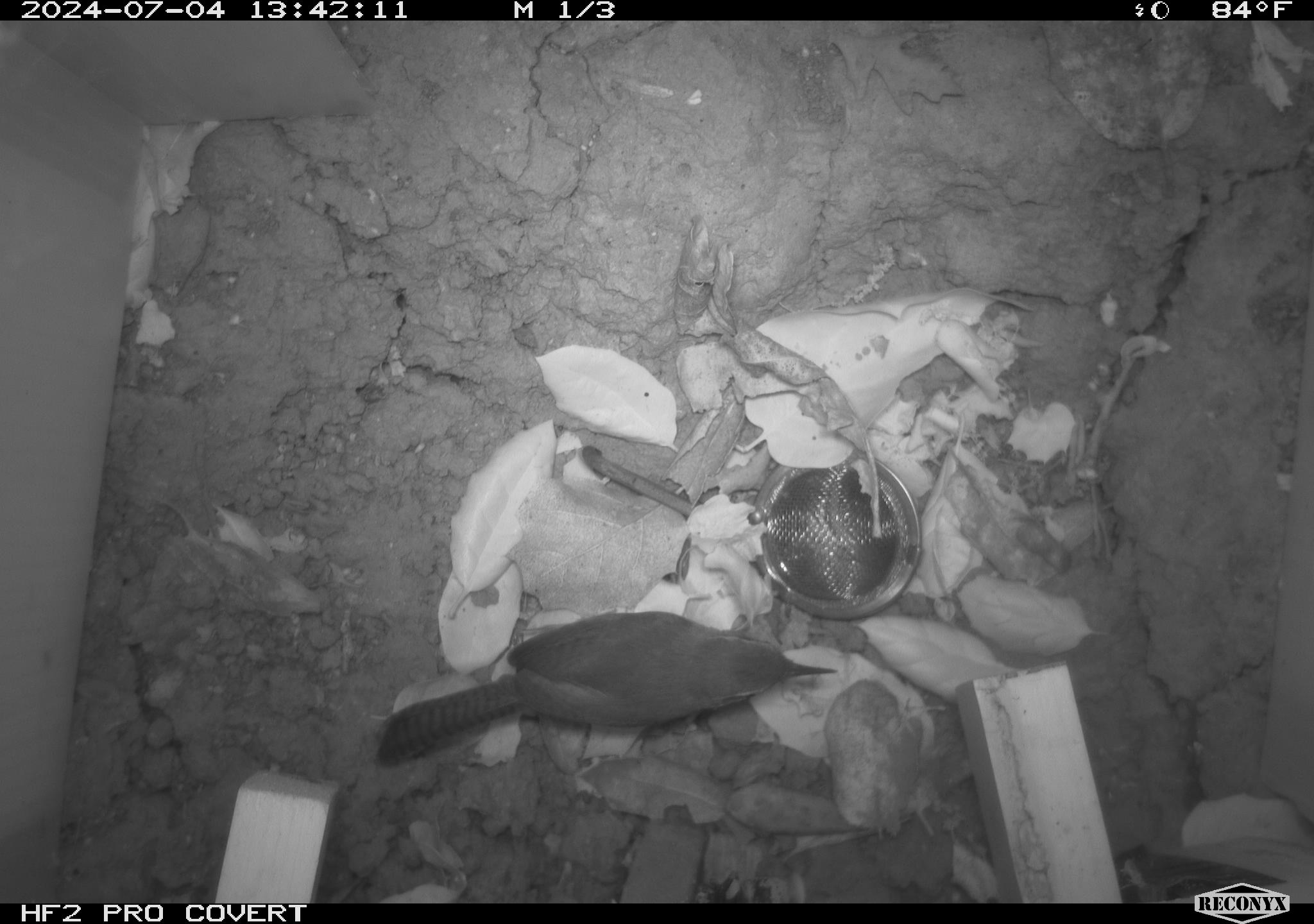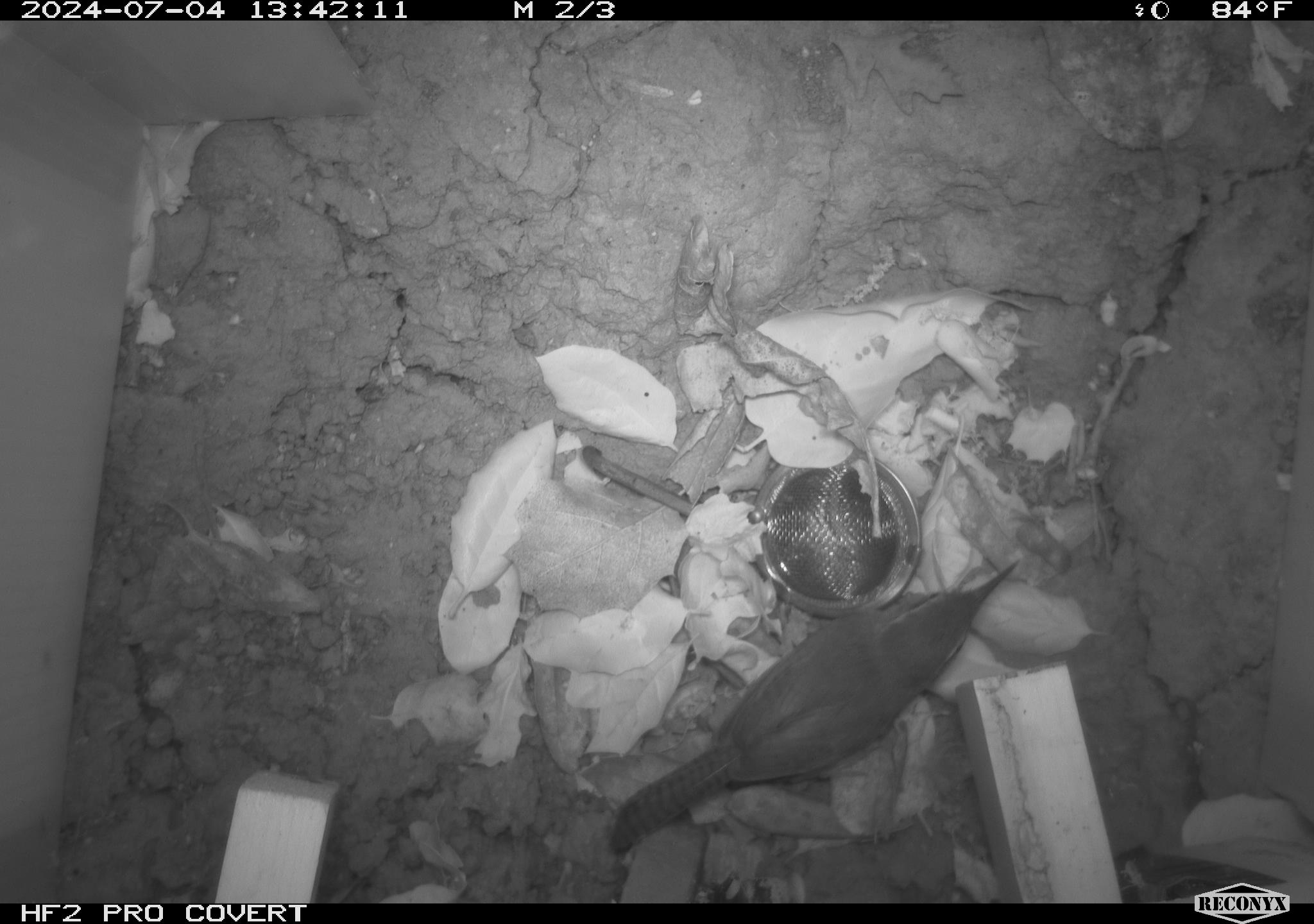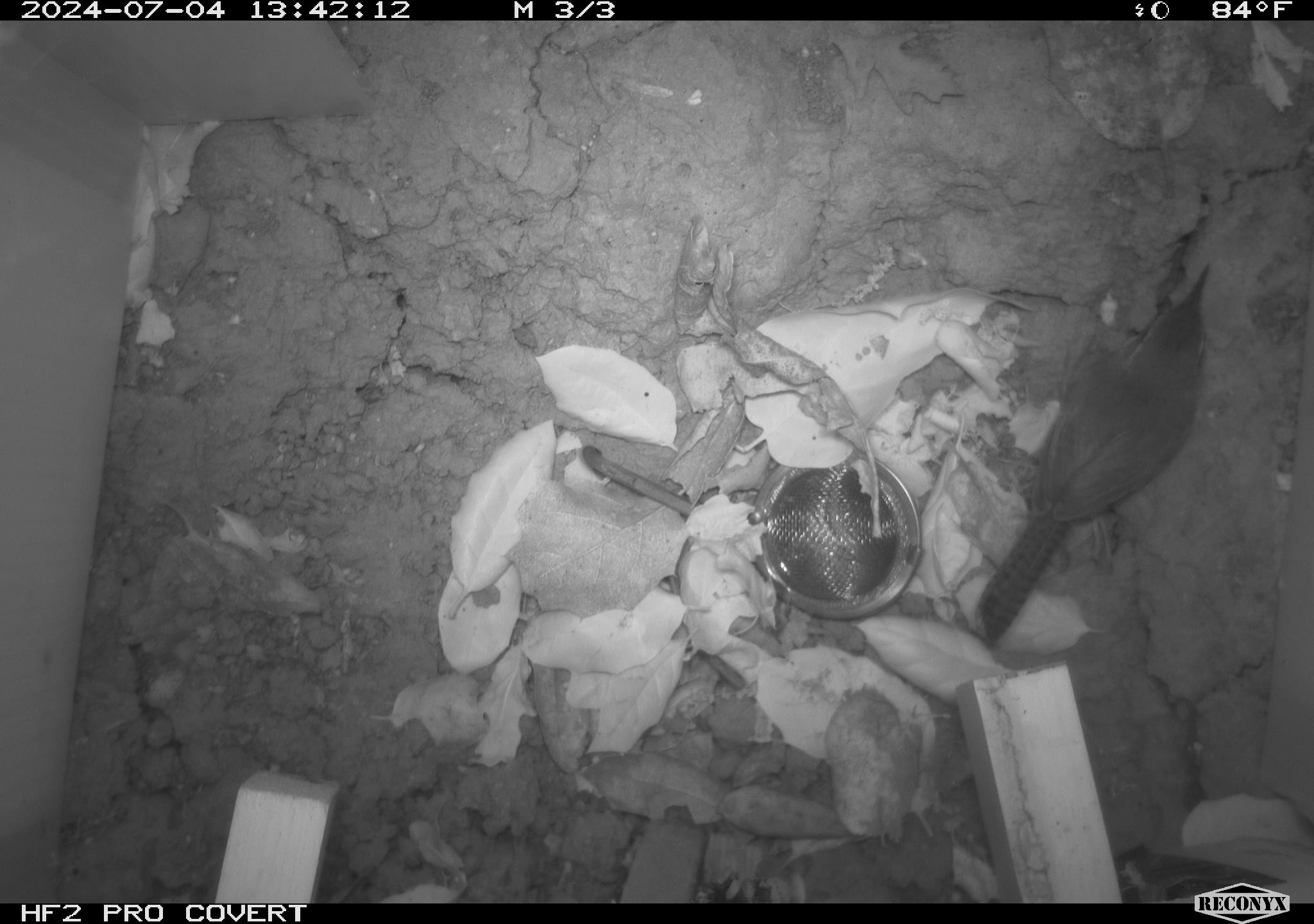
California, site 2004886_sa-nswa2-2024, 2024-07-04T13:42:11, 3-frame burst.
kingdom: Animalia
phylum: Chordata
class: Aves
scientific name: Aves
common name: bird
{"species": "bird (Aves)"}